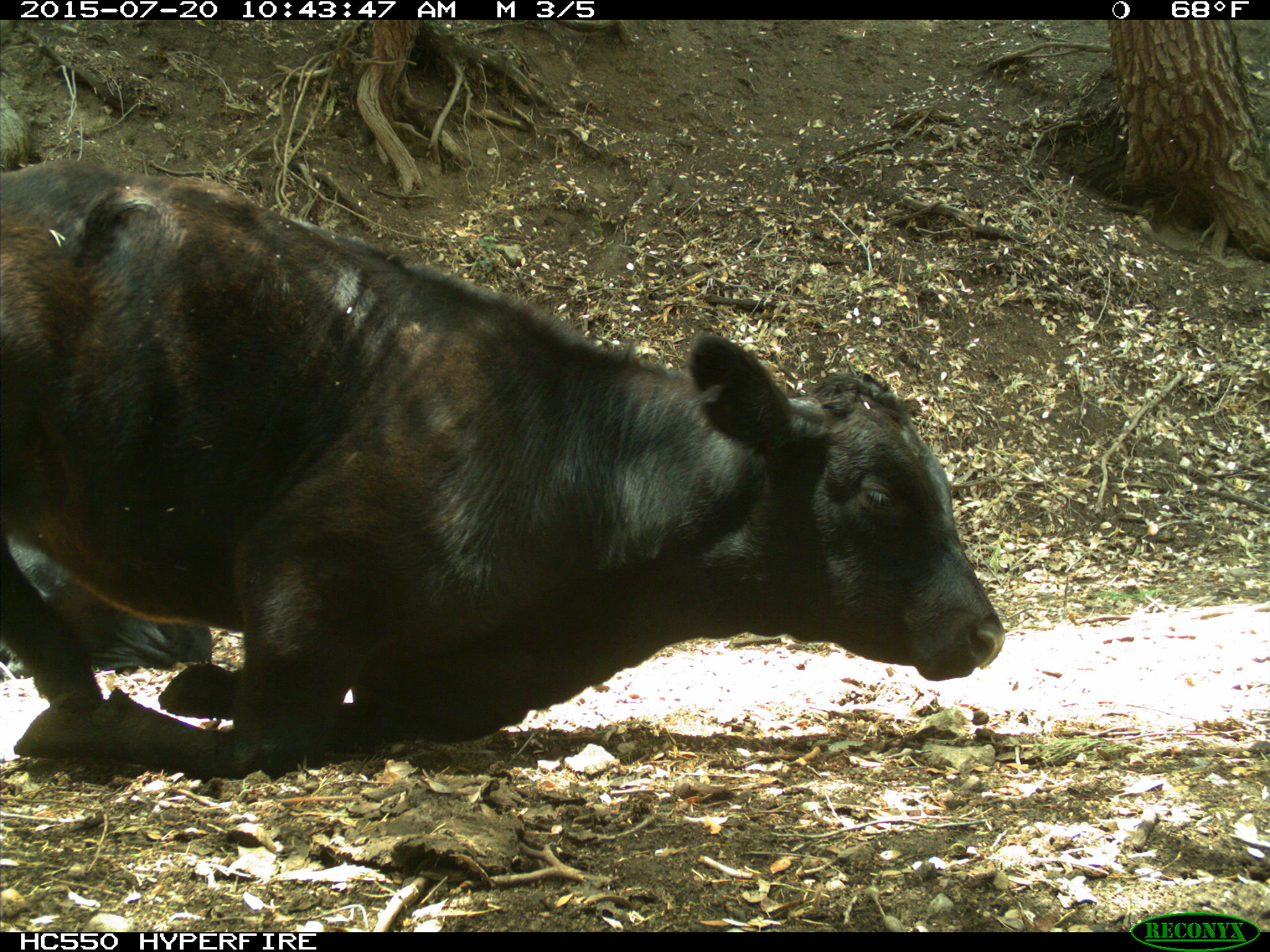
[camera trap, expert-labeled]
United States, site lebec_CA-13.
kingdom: Animalia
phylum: Chordata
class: Mammalia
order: Artiodactyla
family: Bovidae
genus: Bos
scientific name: Bos taurus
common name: domestic cow